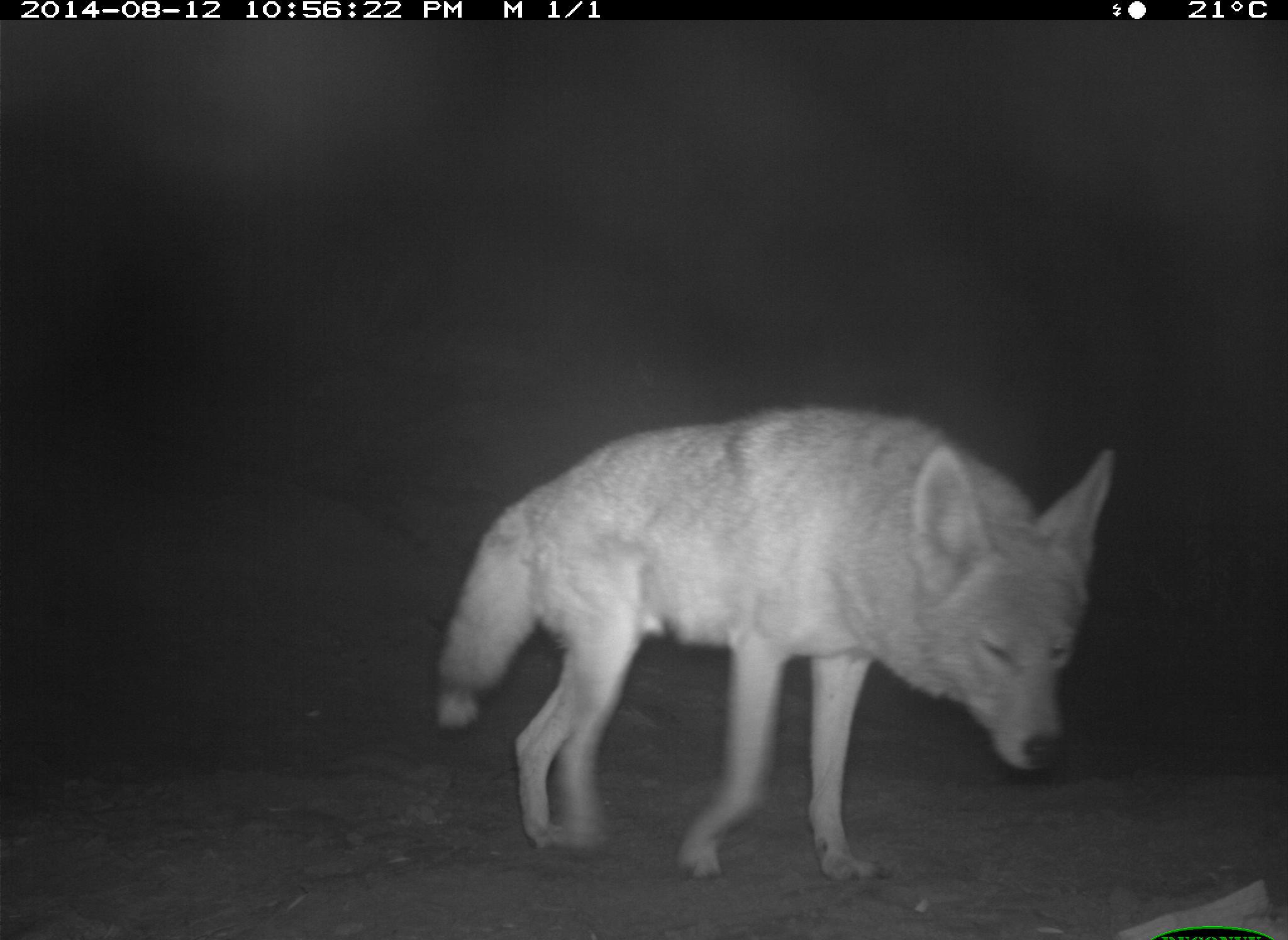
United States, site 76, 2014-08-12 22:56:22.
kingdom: Animalia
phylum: Chordata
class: Mammalia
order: Carnivora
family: Canidae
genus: Canis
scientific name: Canis latrans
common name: coyote